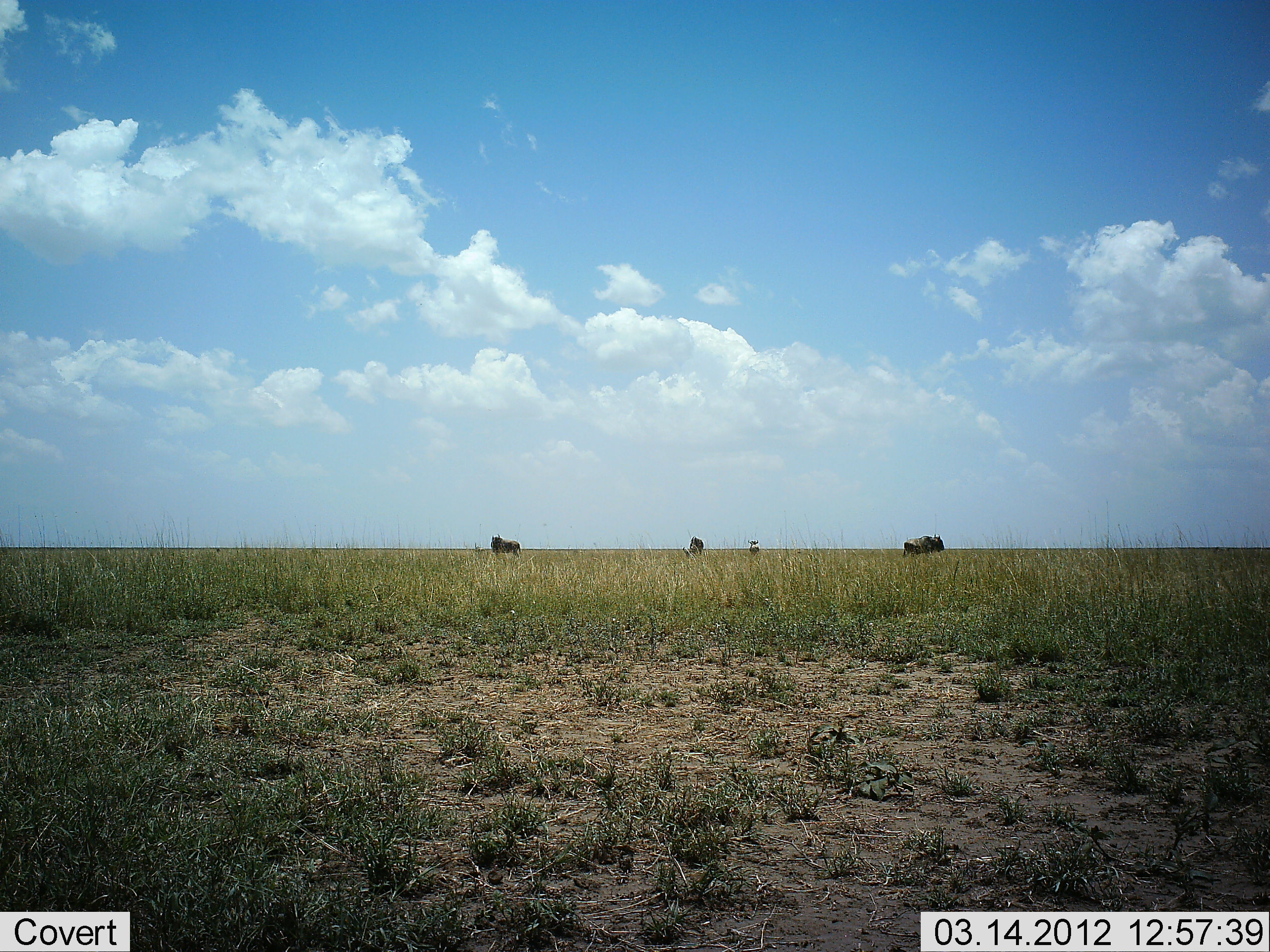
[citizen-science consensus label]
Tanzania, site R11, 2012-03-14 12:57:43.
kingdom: Animalia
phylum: Chordata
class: Mammalia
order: Artiodactyla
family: Bovidae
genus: Connochaetes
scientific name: Connochaetes taurinus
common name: blue wildebeest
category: wildebeest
Wildebeest (blue wildebeest) (Connochaetes taurinus), count 3. Behavior (volunteer vote fractions): standing 95%, resting 0%, moving 5%, interacting 0%. Young present (vote fraction): 0%. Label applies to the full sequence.